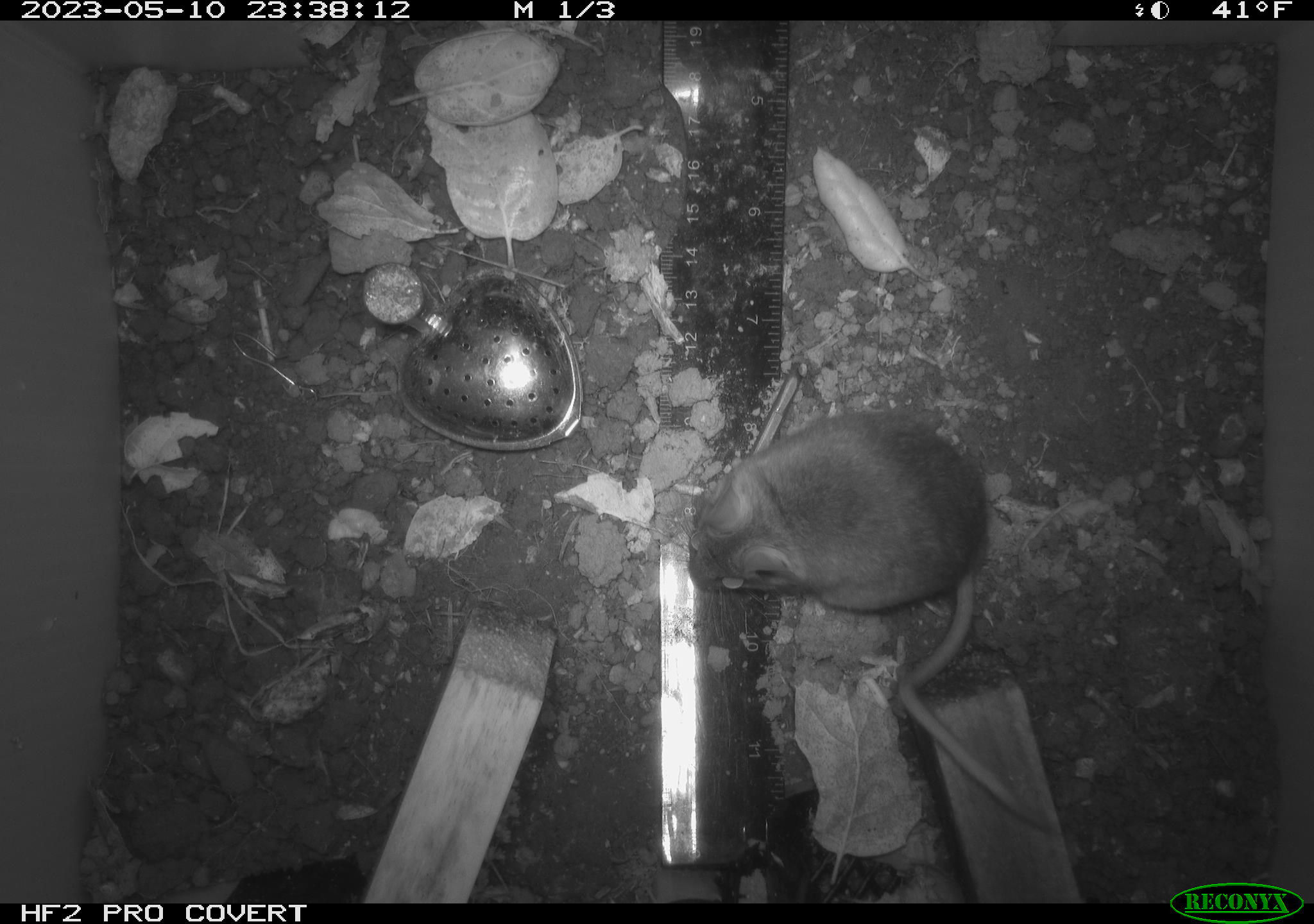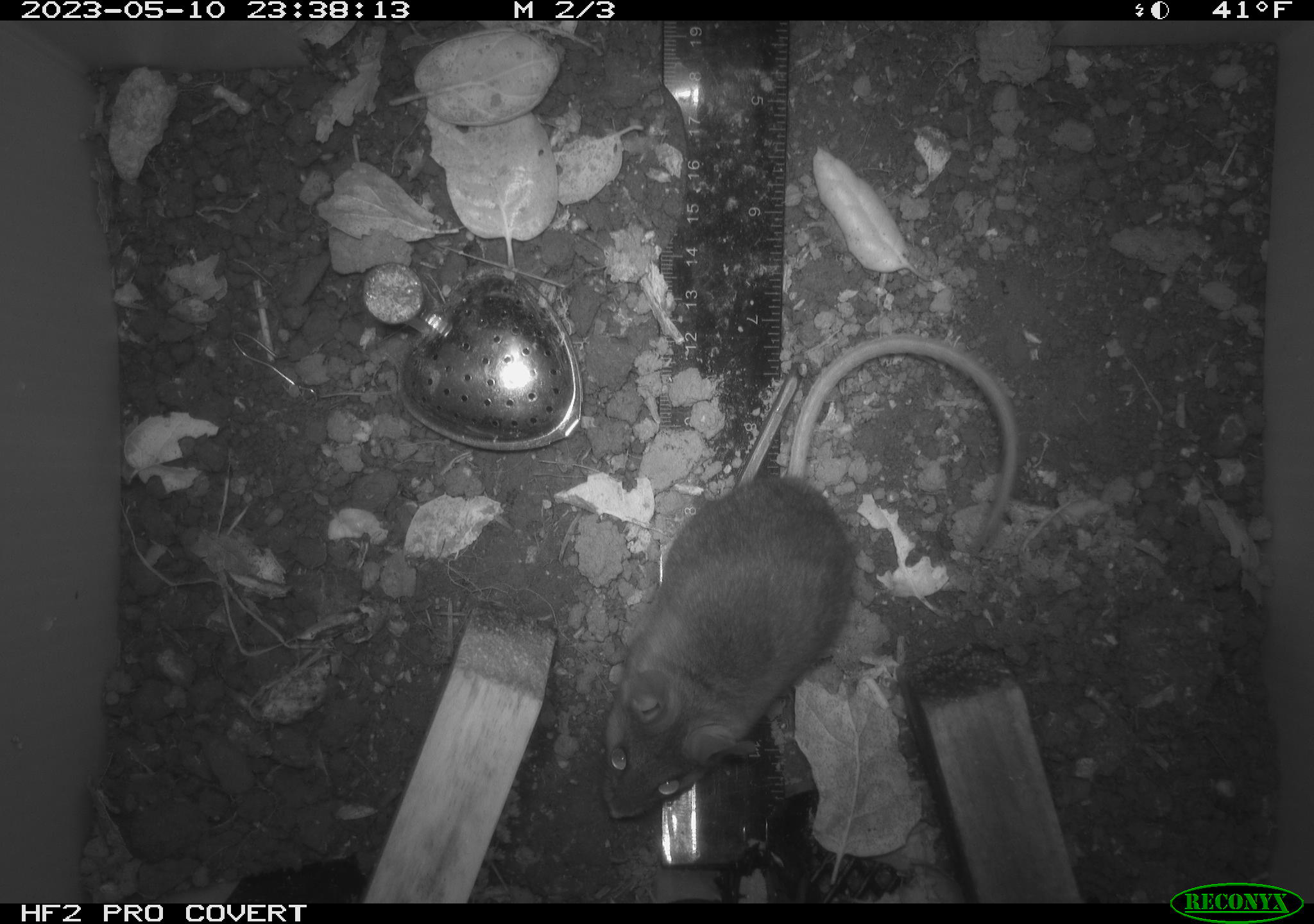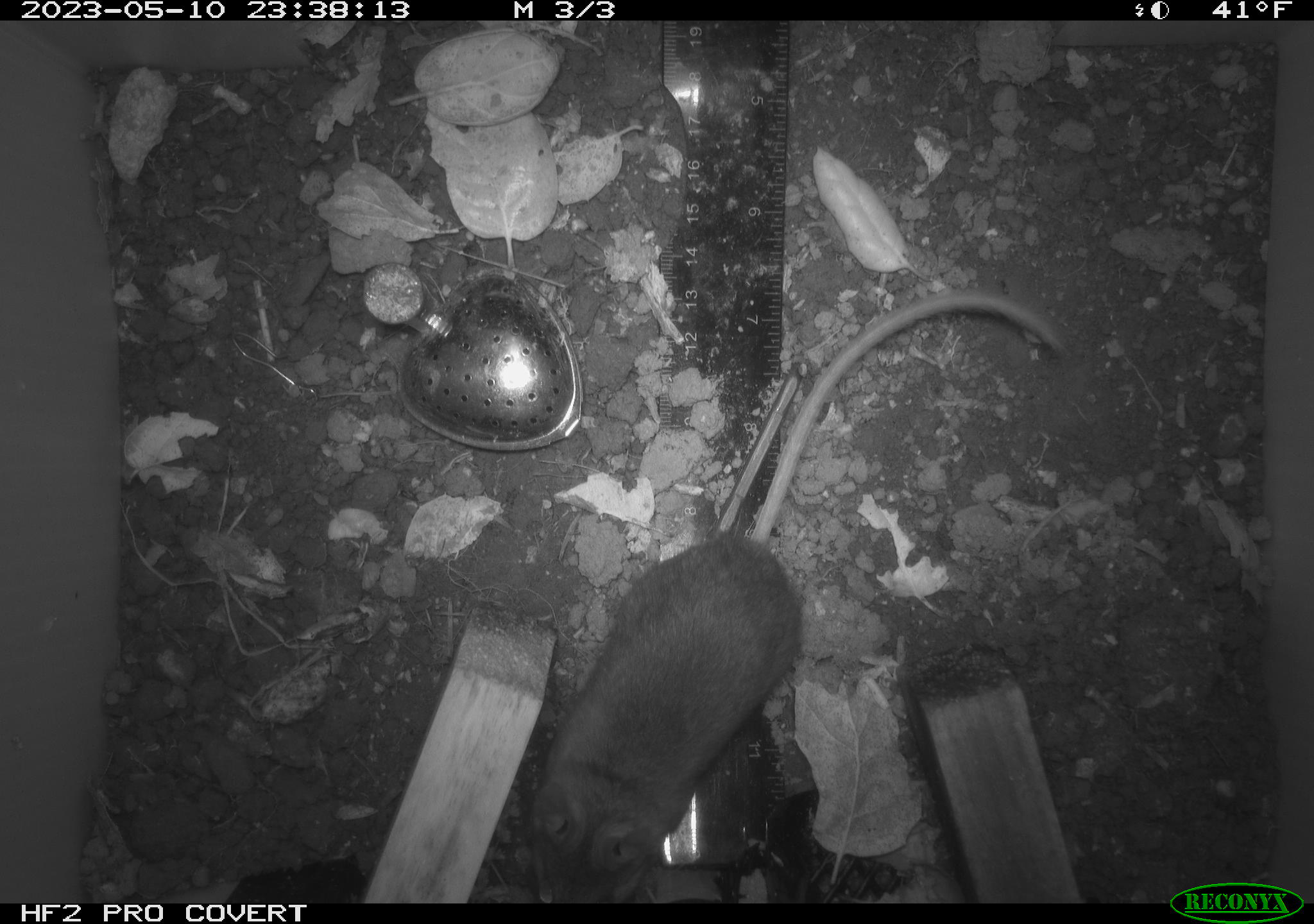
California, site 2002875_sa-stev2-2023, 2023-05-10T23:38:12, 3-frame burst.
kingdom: Animalia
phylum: Chordata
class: Mammalia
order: Rodentia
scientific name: Rodentia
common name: mouse species